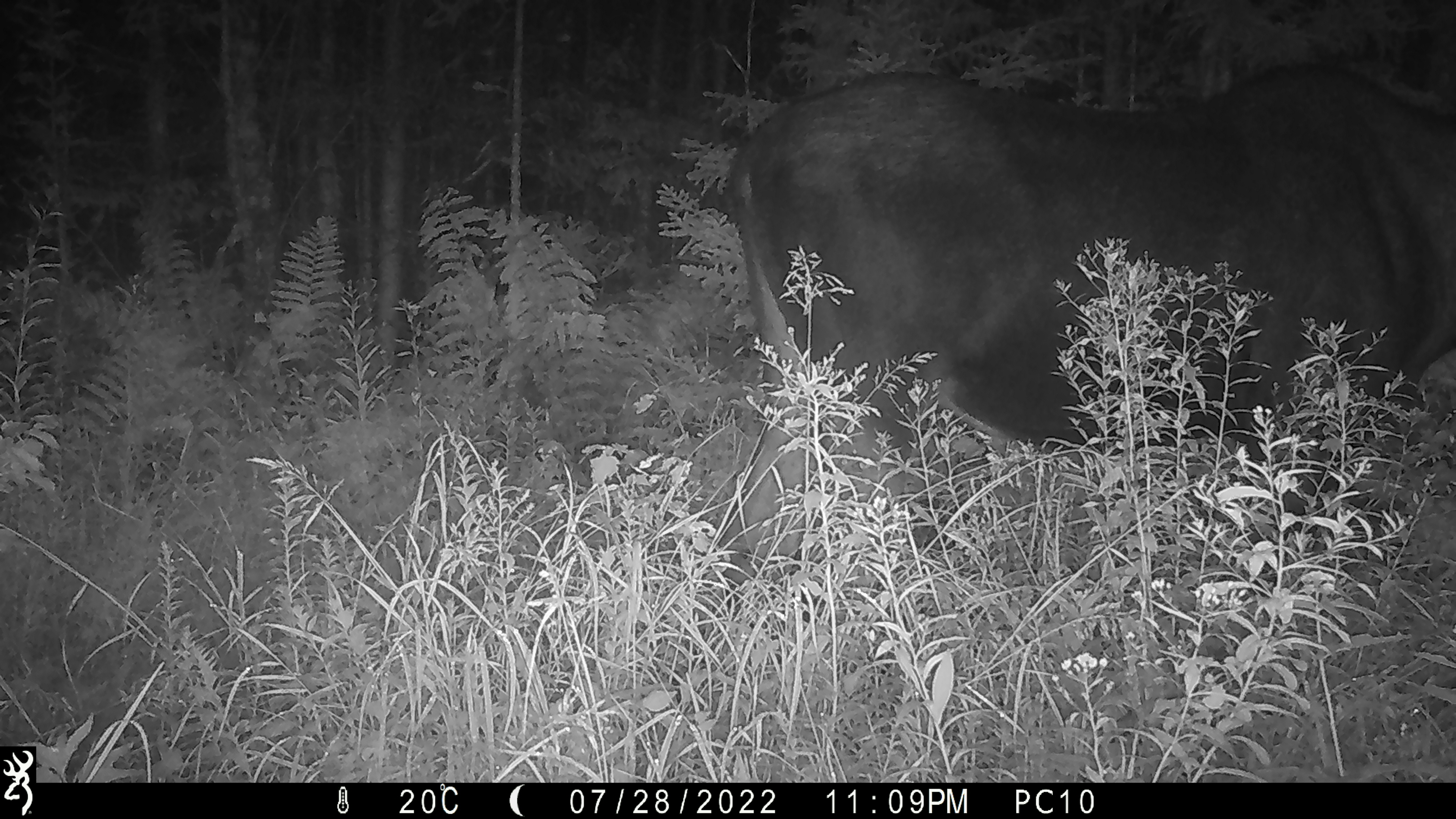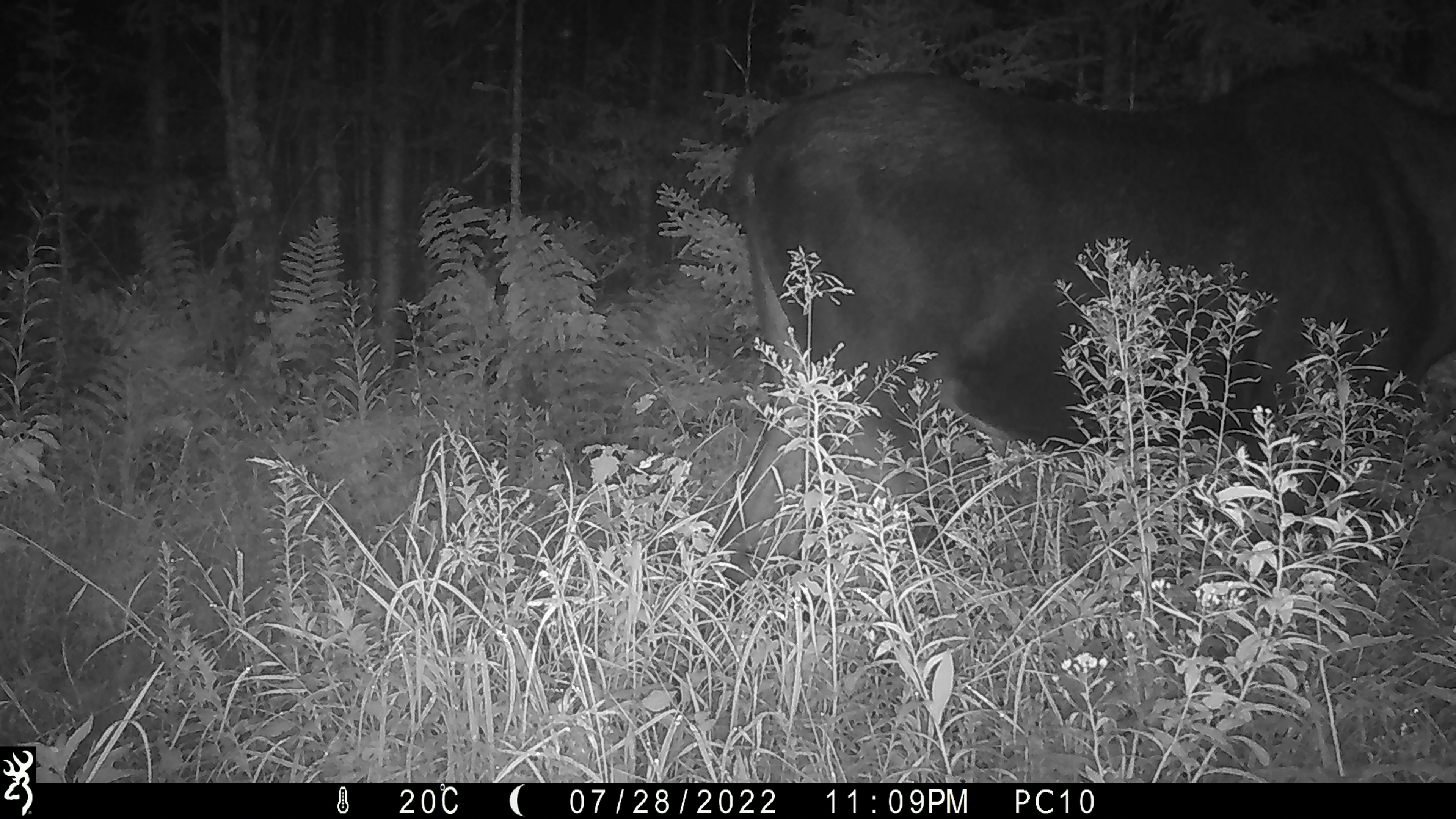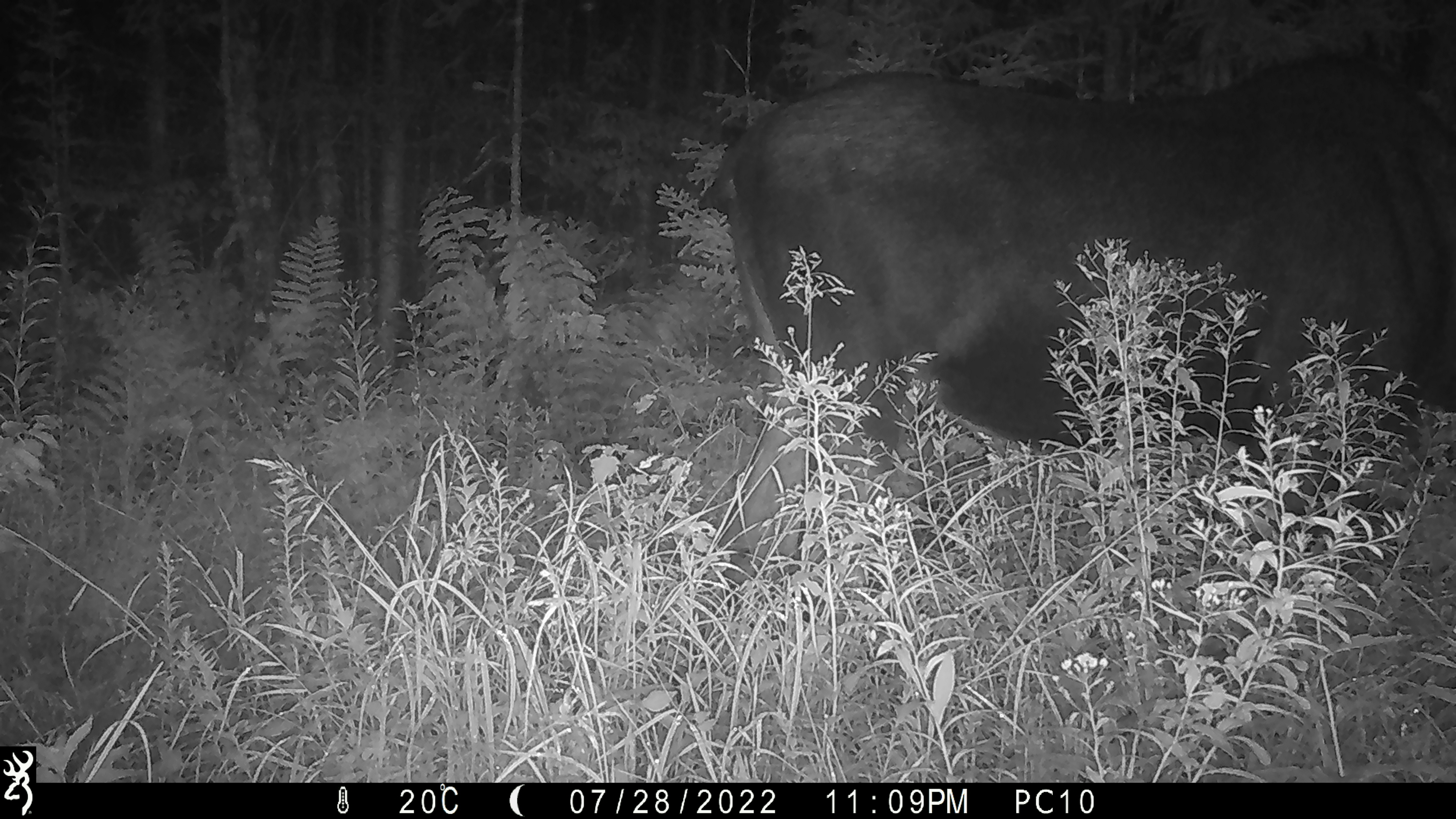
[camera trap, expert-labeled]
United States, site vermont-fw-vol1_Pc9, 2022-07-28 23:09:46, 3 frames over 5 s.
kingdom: Animalia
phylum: Chordata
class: Mammalia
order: Artiodactyla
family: Cervidae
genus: Alces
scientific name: Alces alces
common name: moose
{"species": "moose (Alces alces)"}